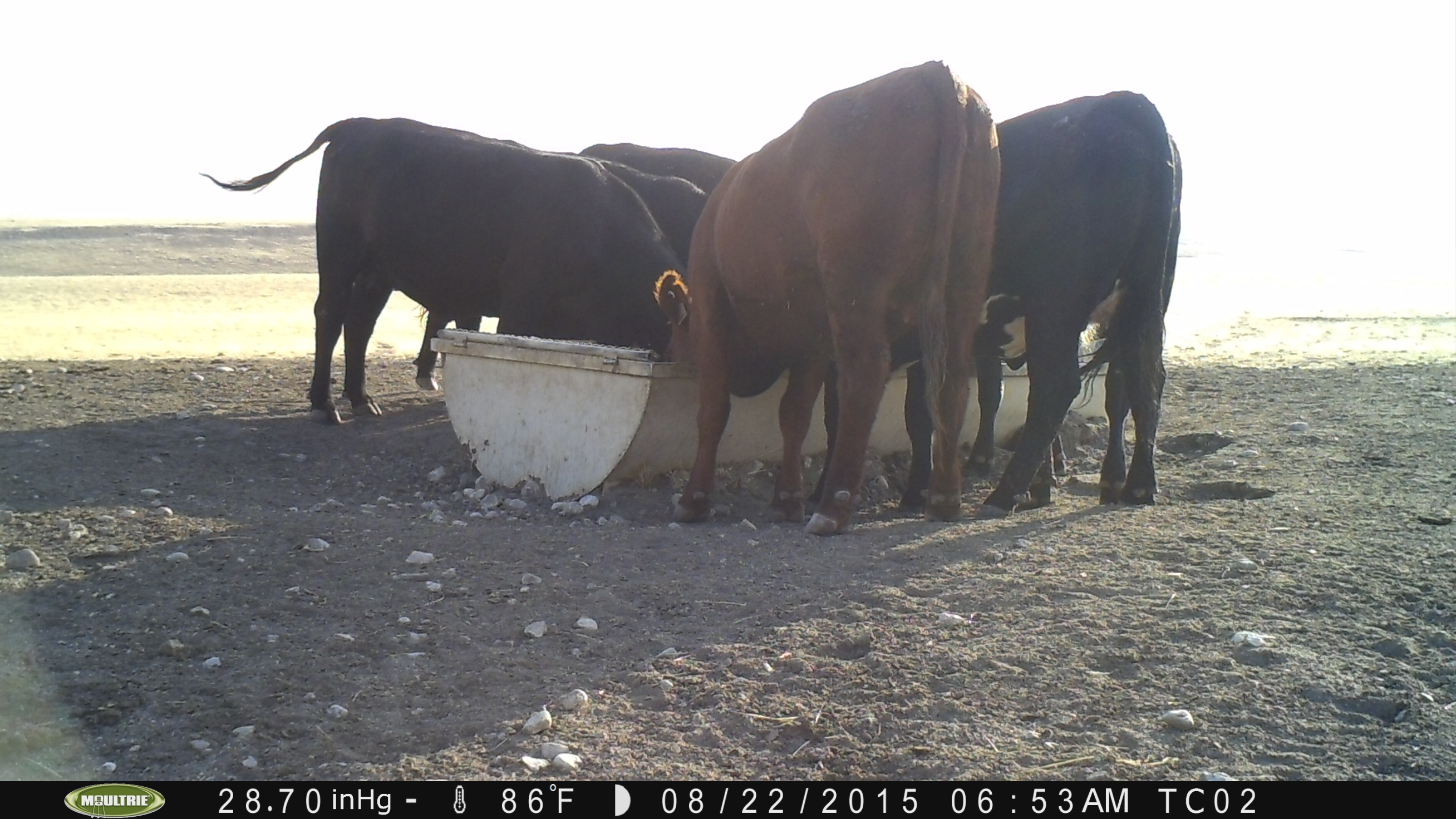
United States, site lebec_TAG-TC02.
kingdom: Animalia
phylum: Chordata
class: Mammalia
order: Artiodactyla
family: Bovidae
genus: Bos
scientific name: Bos taurus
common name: domestic cow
Bos taurus (domestic cow).